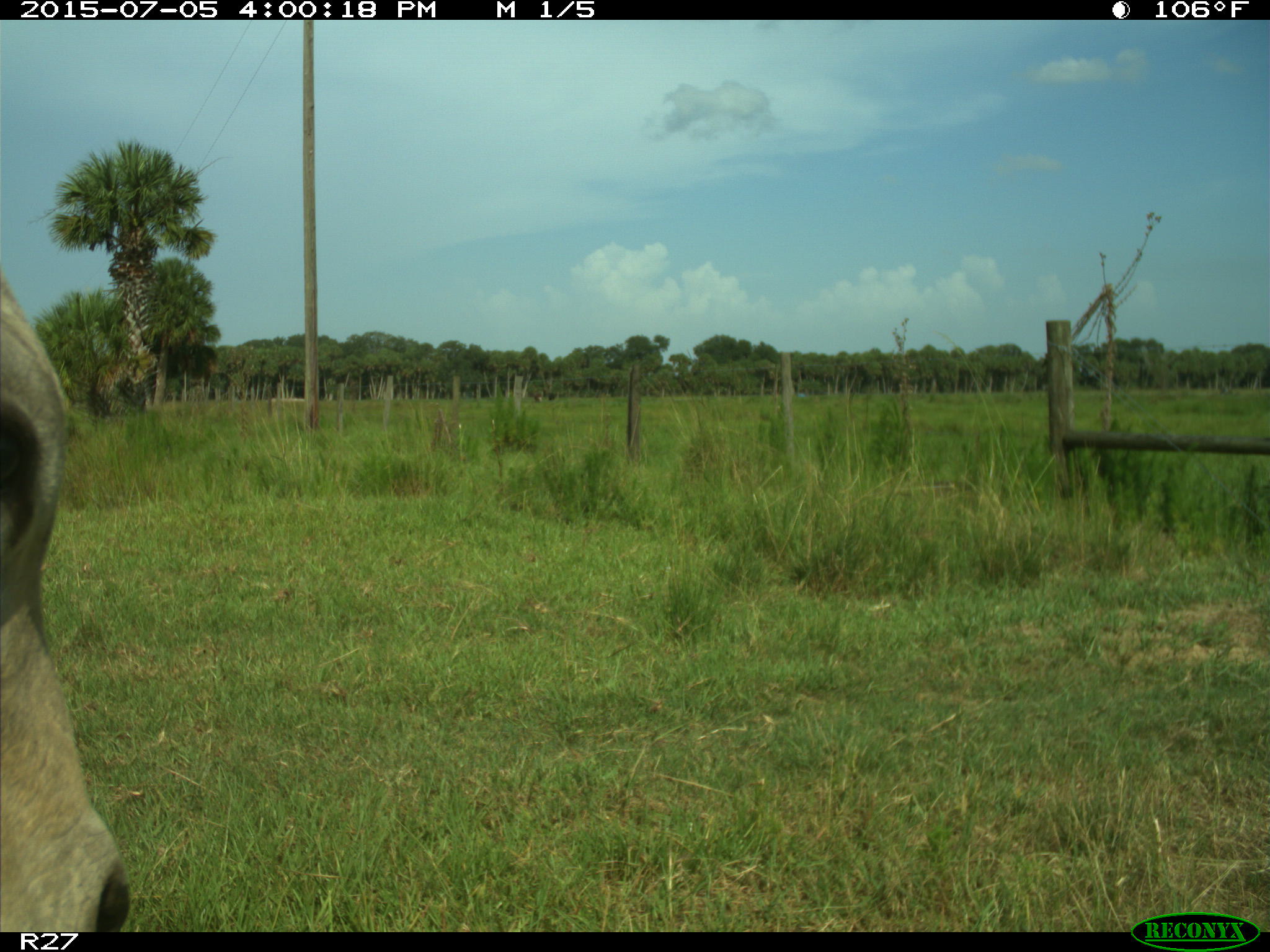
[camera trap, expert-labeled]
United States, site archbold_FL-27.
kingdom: Animalia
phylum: Chordata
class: Mammalia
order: Artiodactyla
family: Bovidae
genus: Bos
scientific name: Bos taurus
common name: domestic cow